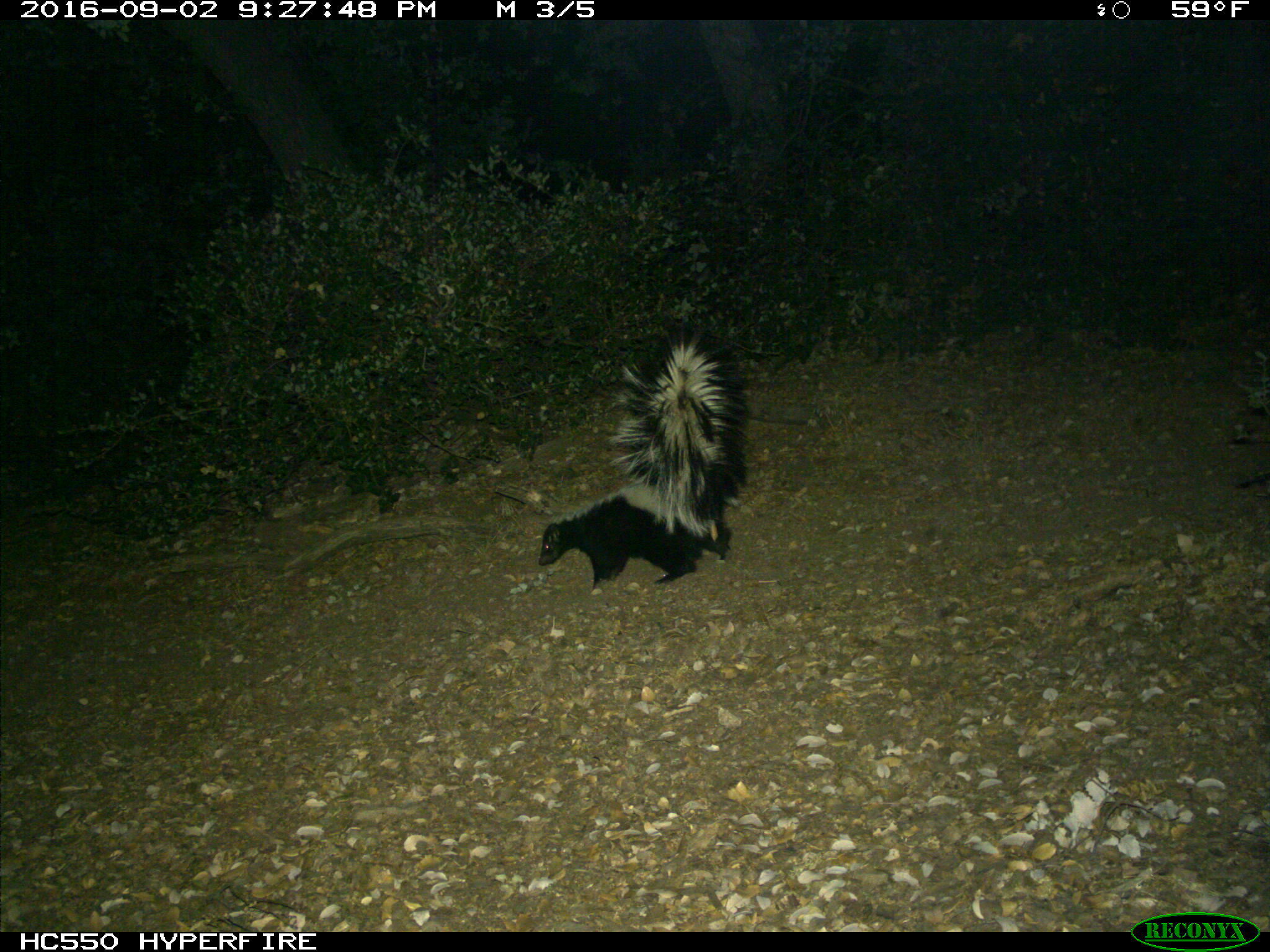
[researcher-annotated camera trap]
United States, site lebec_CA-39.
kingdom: Animalia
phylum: Chordata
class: Mammalia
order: Carnivora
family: Mephitidae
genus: Mephitis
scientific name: Mephitis mephitis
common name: striped skunk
Mephitis mephitis (striped skunk).